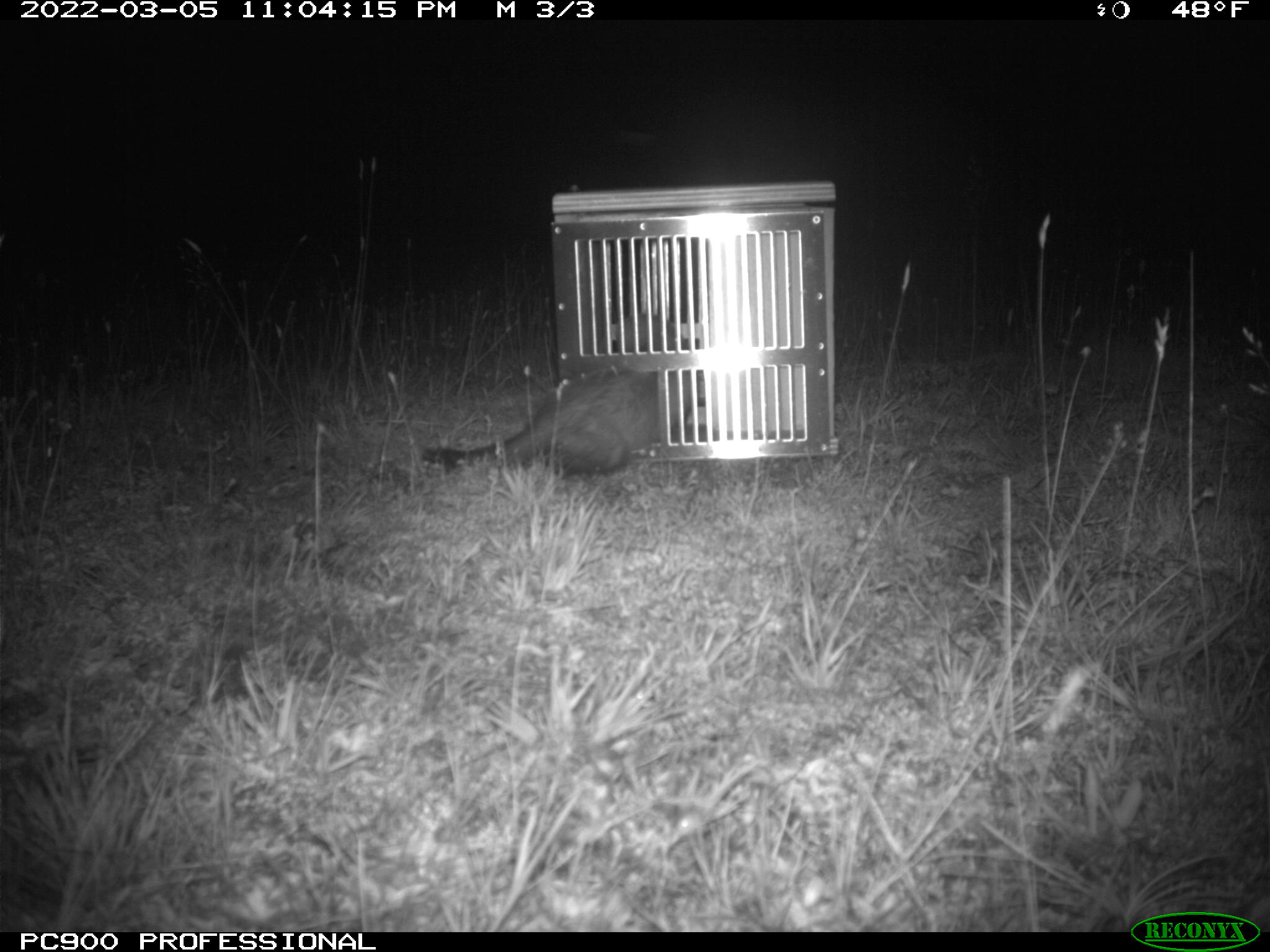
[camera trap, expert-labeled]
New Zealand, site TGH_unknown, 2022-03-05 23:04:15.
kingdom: Animalia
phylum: Chordata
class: Mammalia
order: Carnivora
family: Mustelidae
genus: Mustela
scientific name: Mustela furo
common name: ferret